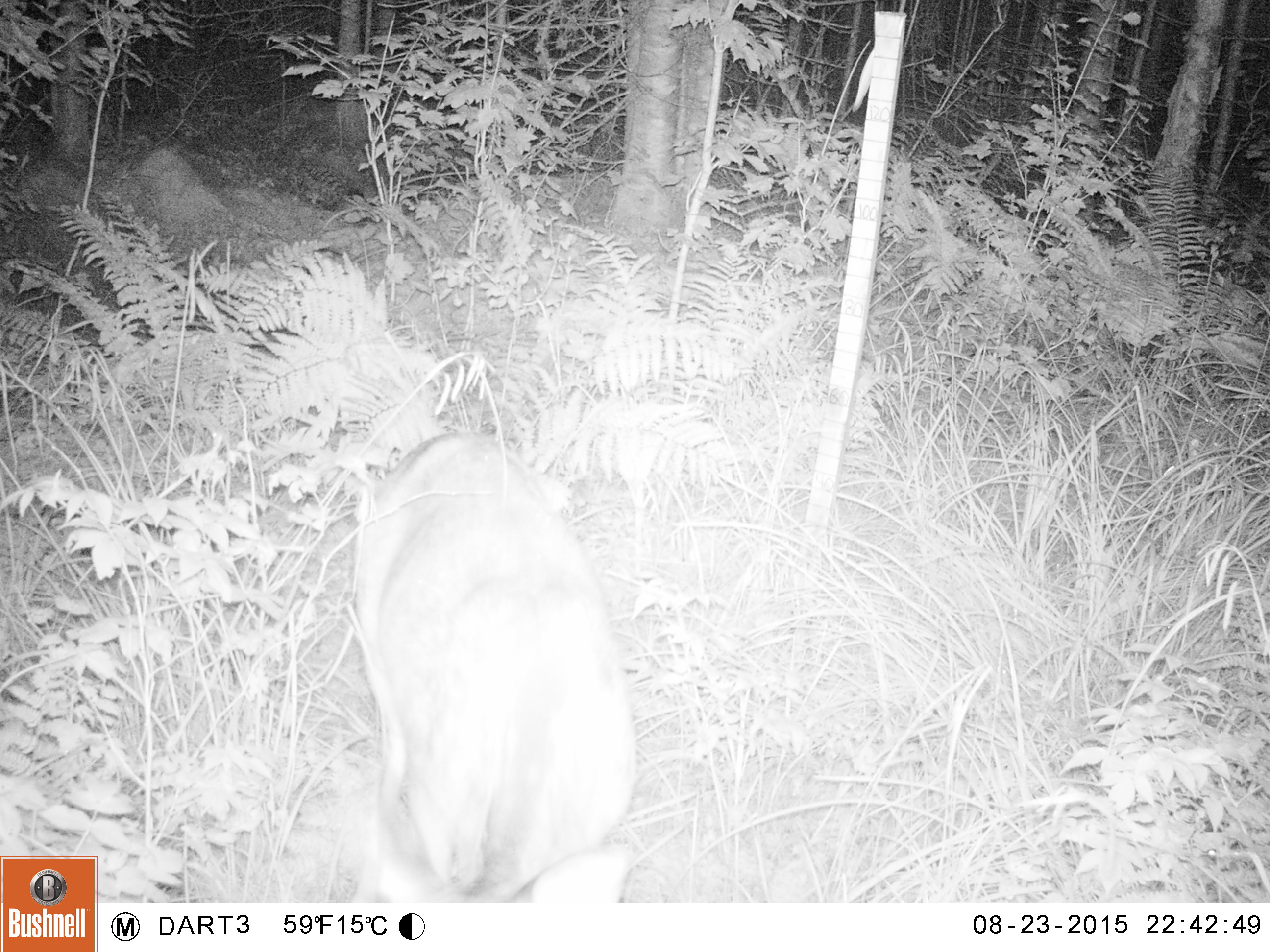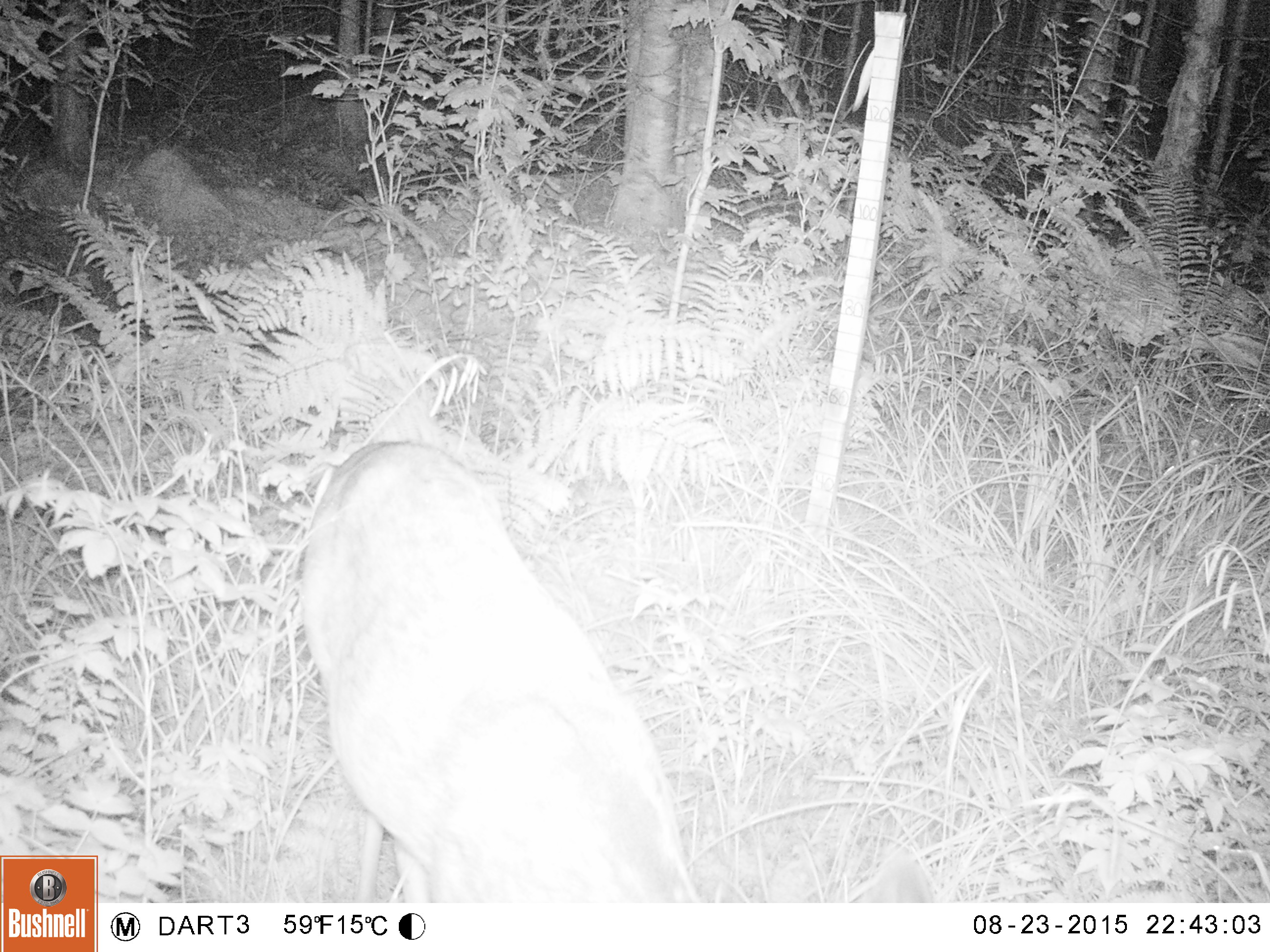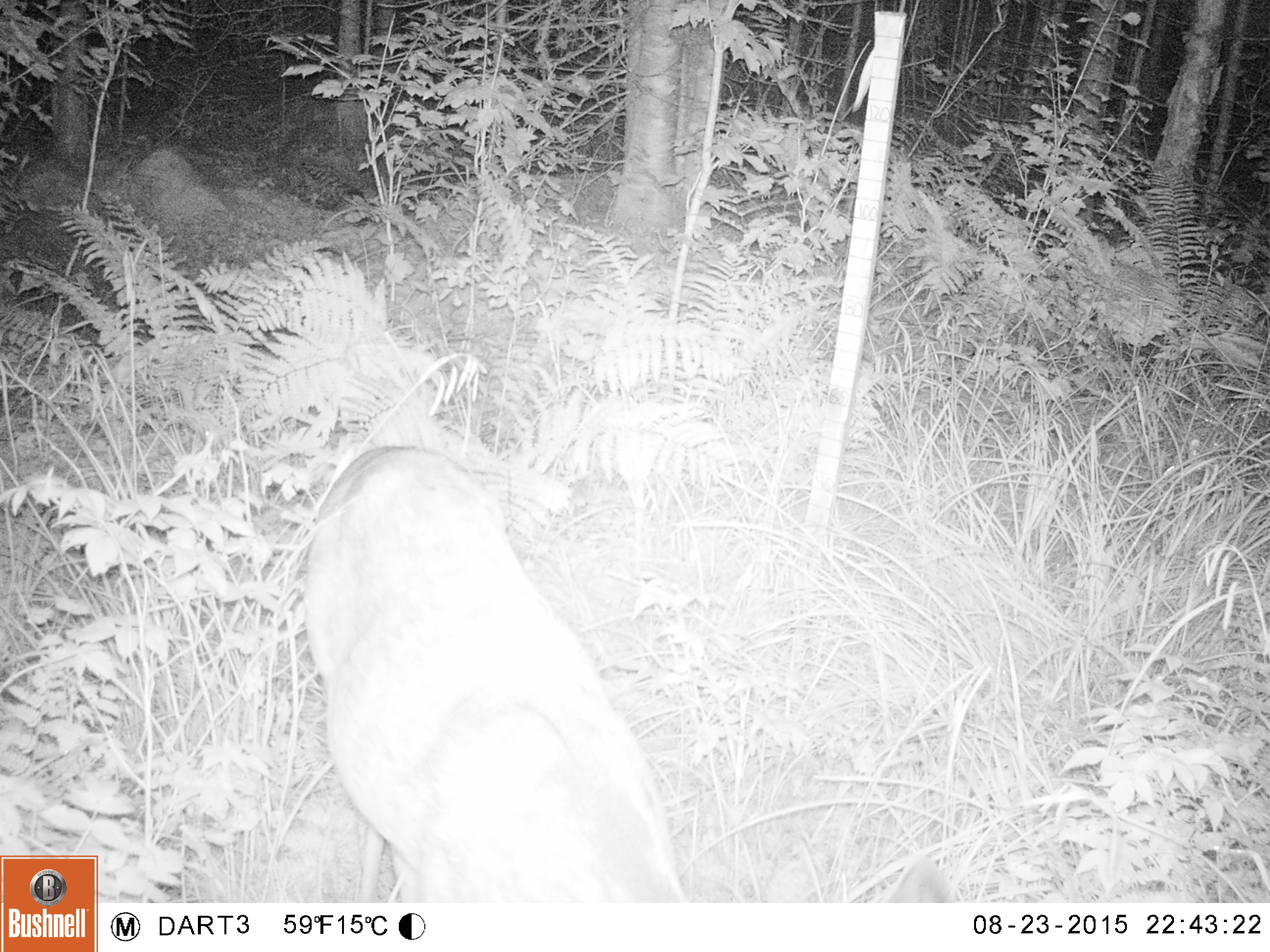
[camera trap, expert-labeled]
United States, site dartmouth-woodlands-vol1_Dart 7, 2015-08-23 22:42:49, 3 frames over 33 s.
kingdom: Animalia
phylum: Chordata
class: Mammalia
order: Artiodactyla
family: Cervidae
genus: Odocoileus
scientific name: Odocoileus virginianus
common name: white-tailed deer